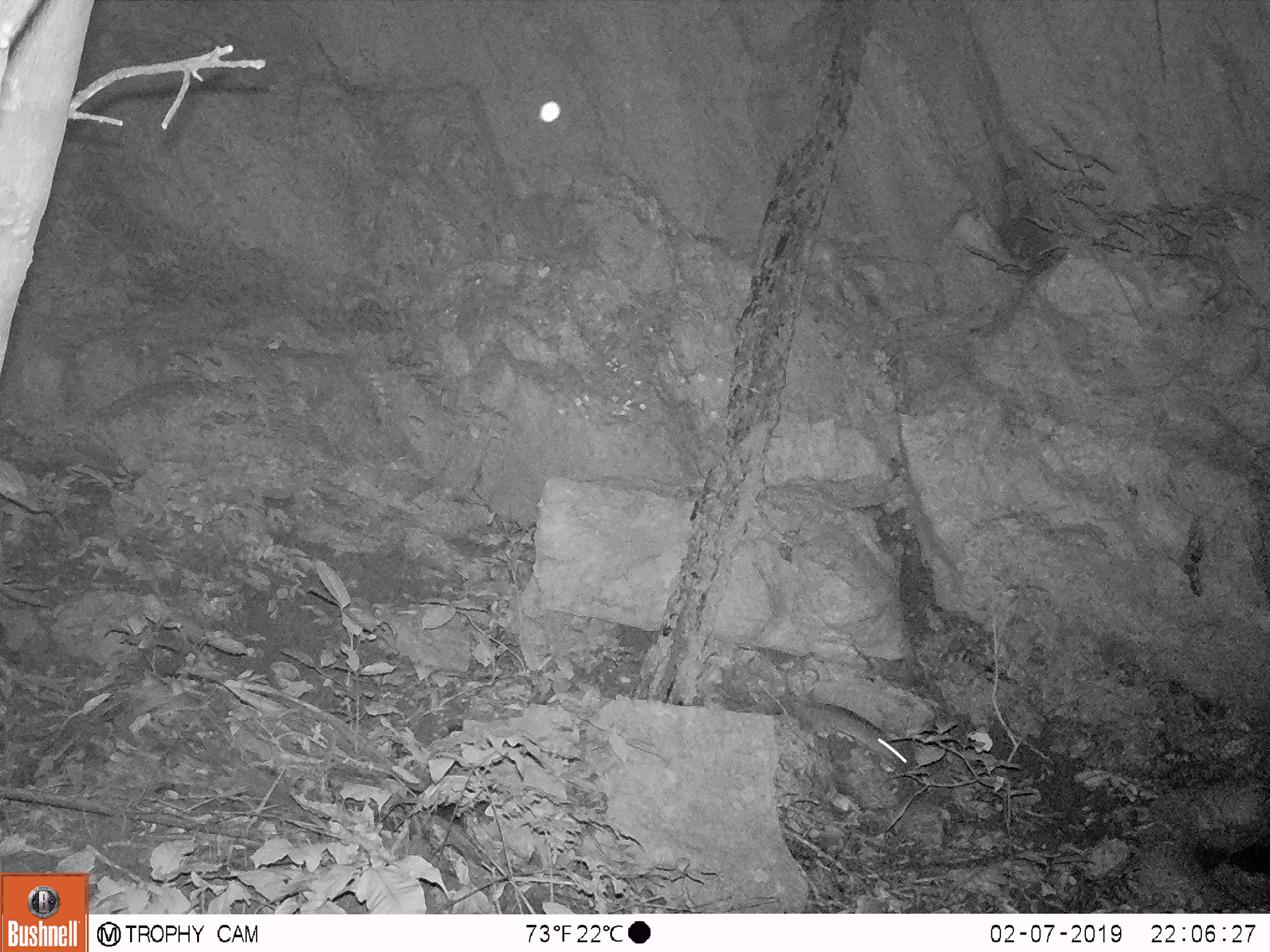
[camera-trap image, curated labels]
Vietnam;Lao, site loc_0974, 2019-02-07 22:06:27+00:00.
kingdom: Animalia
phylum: Chordata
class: Mammalia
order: Rodentia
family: Muridae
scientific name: Muridae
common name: old-world mice and rats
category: unidentified murid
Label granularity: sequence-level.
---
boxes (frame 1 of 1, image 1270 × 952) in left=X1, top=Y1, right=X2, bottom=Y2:
unidentified murid: left=793, top=701, right=906, bottom=772